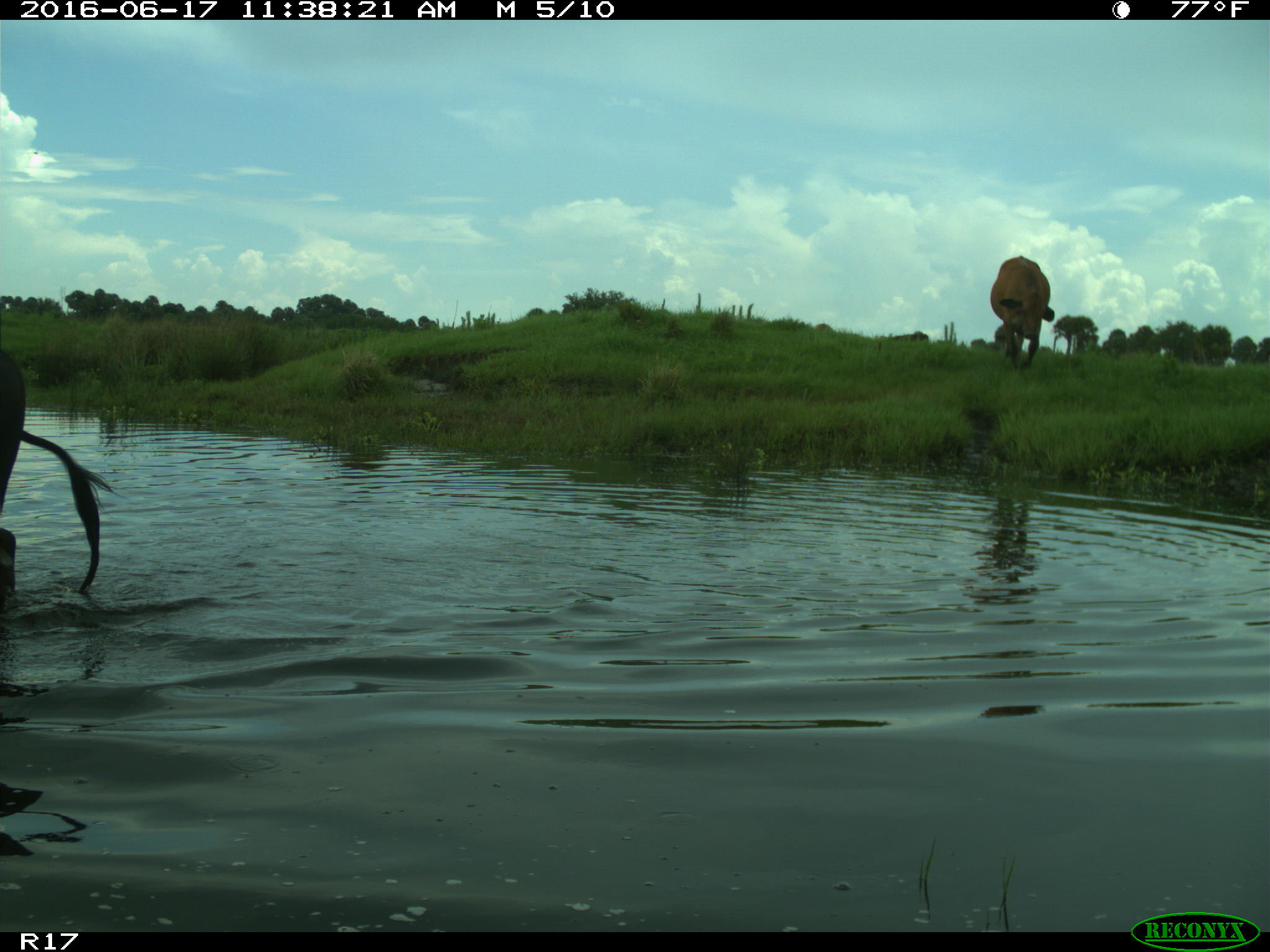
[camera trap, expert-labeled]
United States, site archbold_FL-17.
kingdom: Animalia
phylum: Chordata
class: Mammalia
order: Artiodactyla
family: Bovidae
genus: Bos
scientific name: Bos taurus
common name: domestic cow